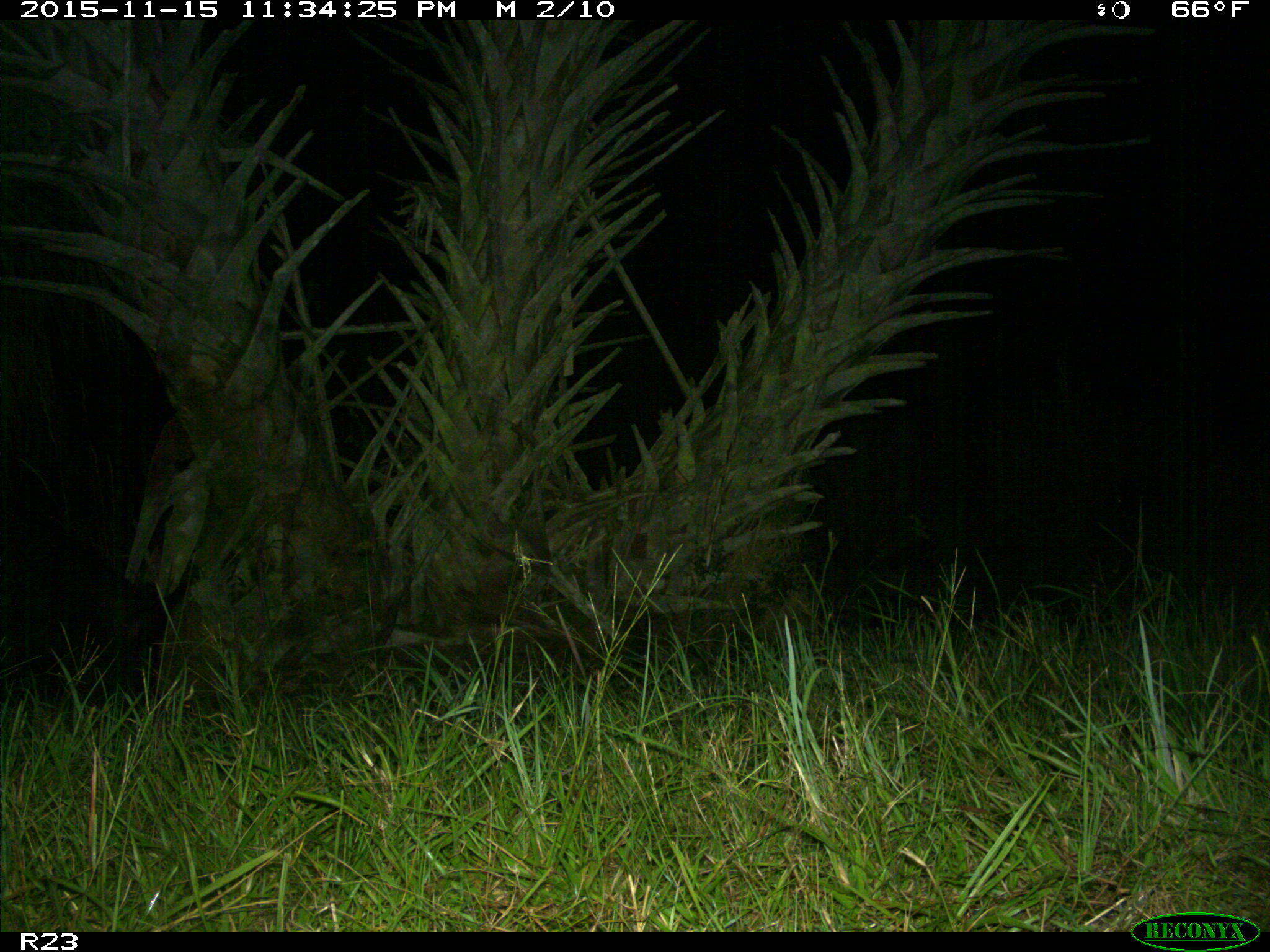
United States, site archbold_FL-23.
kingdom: Animalia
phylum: Chordata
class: Mammalia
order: Artiodactyla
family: Suidae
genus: Sus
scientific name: Sus scrofa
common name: wild boar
Sus scrofa (wild boar).